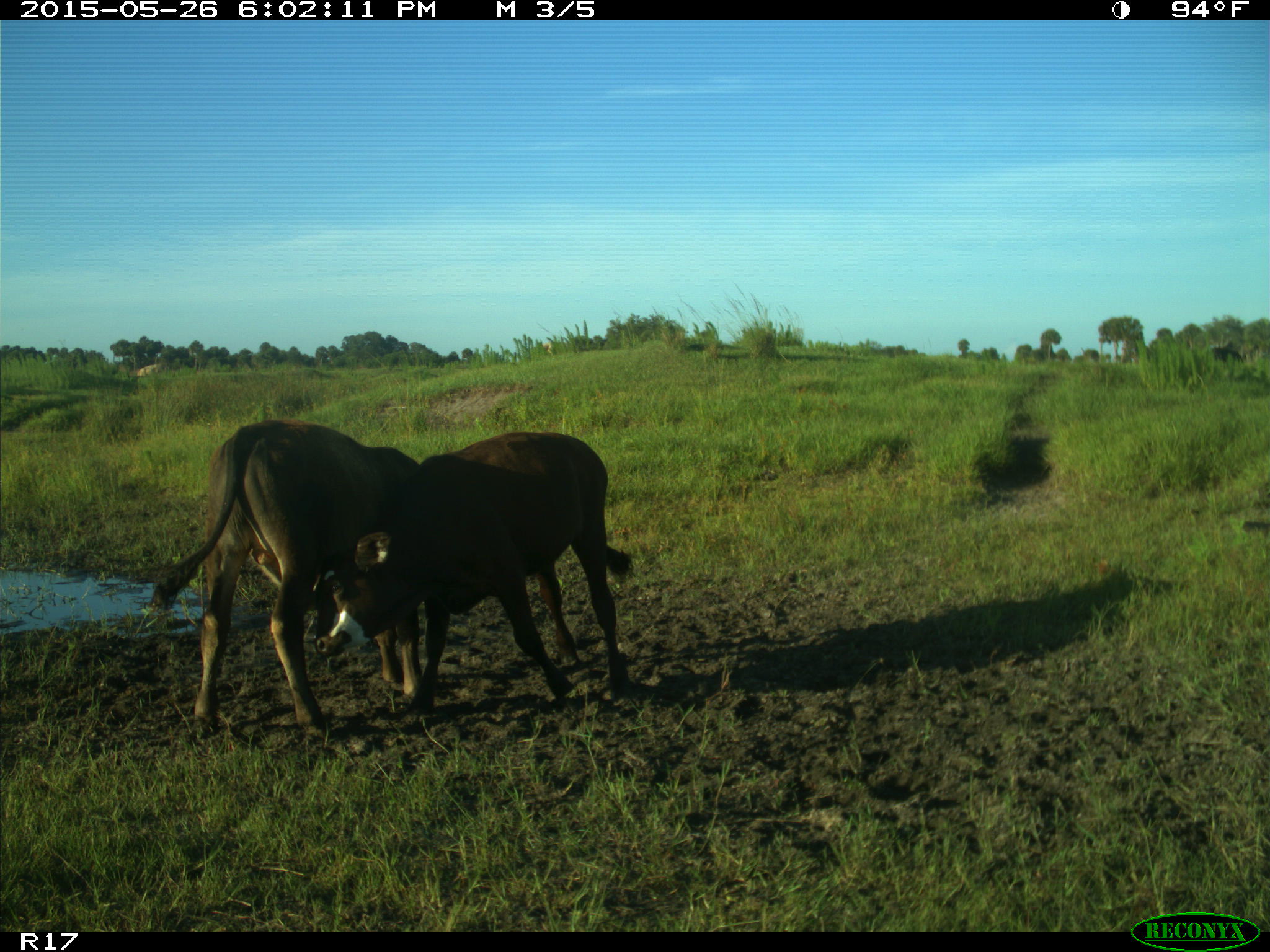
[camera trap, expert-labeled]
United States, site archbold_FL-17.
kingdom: Animalia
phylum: Chordata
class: Mammalia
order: Artiodactyla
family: Bovidae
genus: Bos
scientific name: Bos taurus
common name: domestic cow